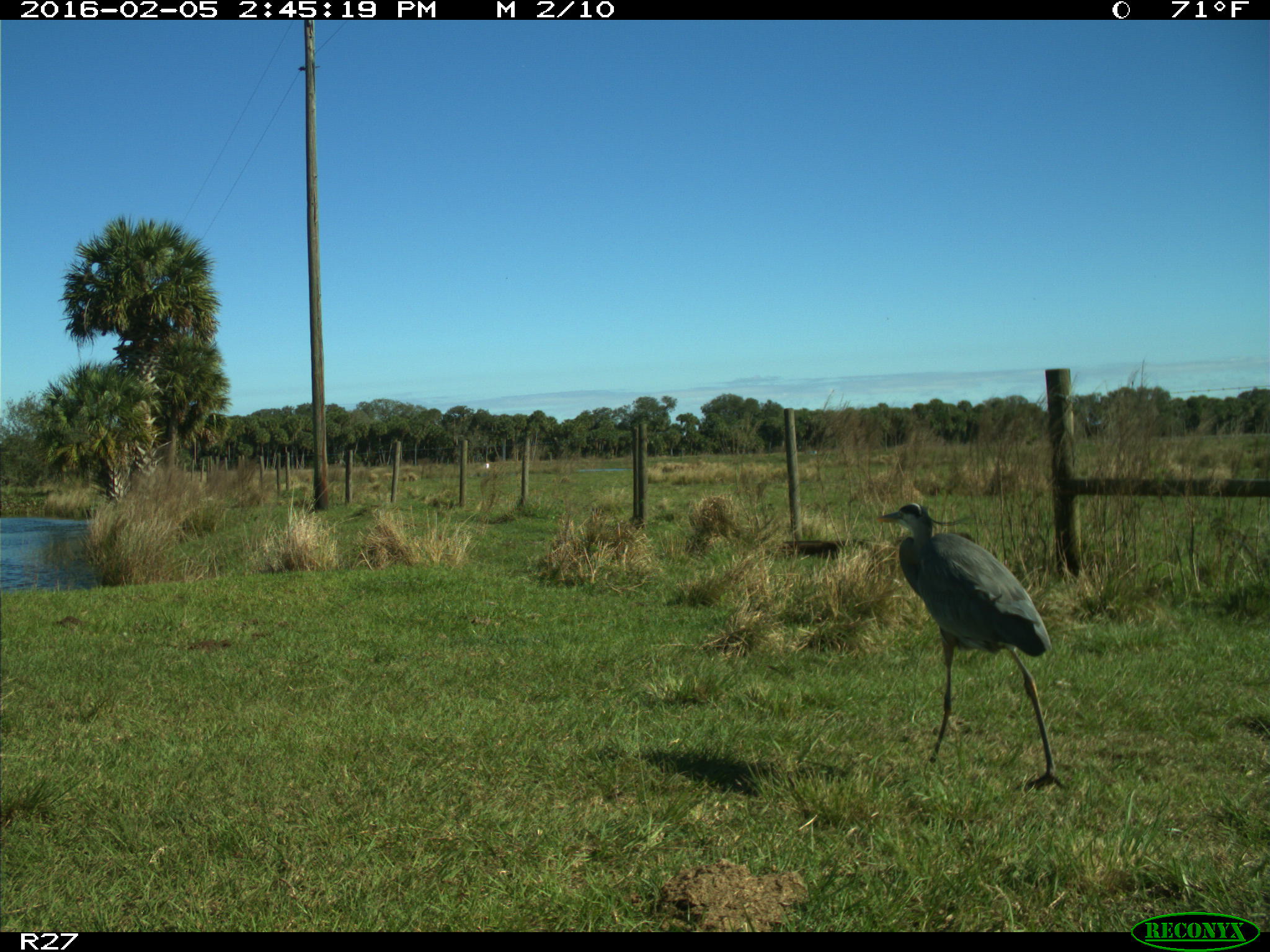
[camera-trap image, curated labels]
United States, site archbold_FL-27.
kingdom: Animalia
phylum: Chordata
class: Aves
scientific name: Aves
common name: birds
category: unidentified bird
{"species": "unidentified bird (birds) (Aves)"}